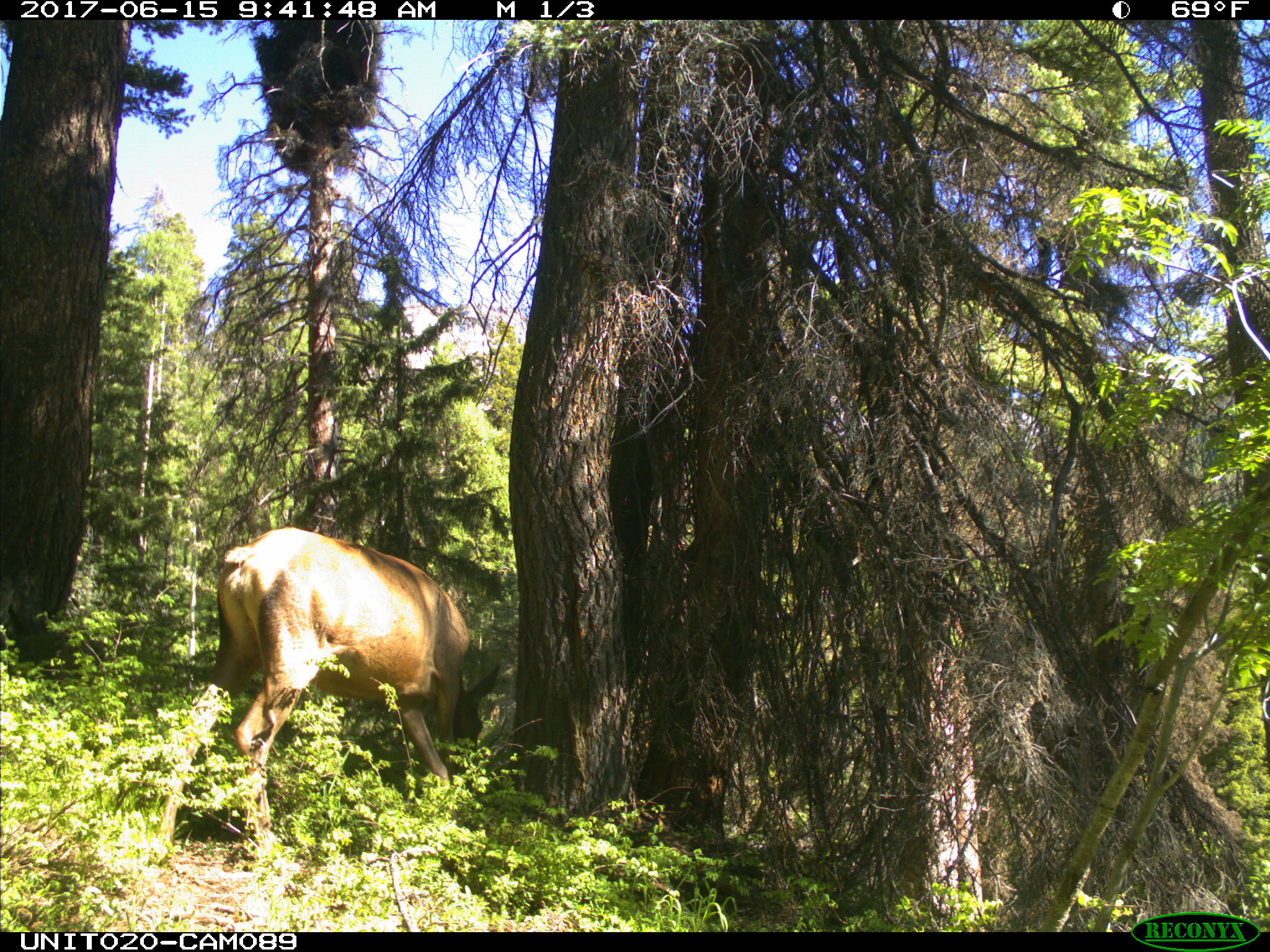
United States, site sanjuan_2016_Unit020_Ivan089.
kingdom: Animalia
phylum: Chordata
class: Mammalia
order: Artiodactyla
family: Cervidae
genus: Cervus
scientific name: Cervus elaphus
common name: red deer